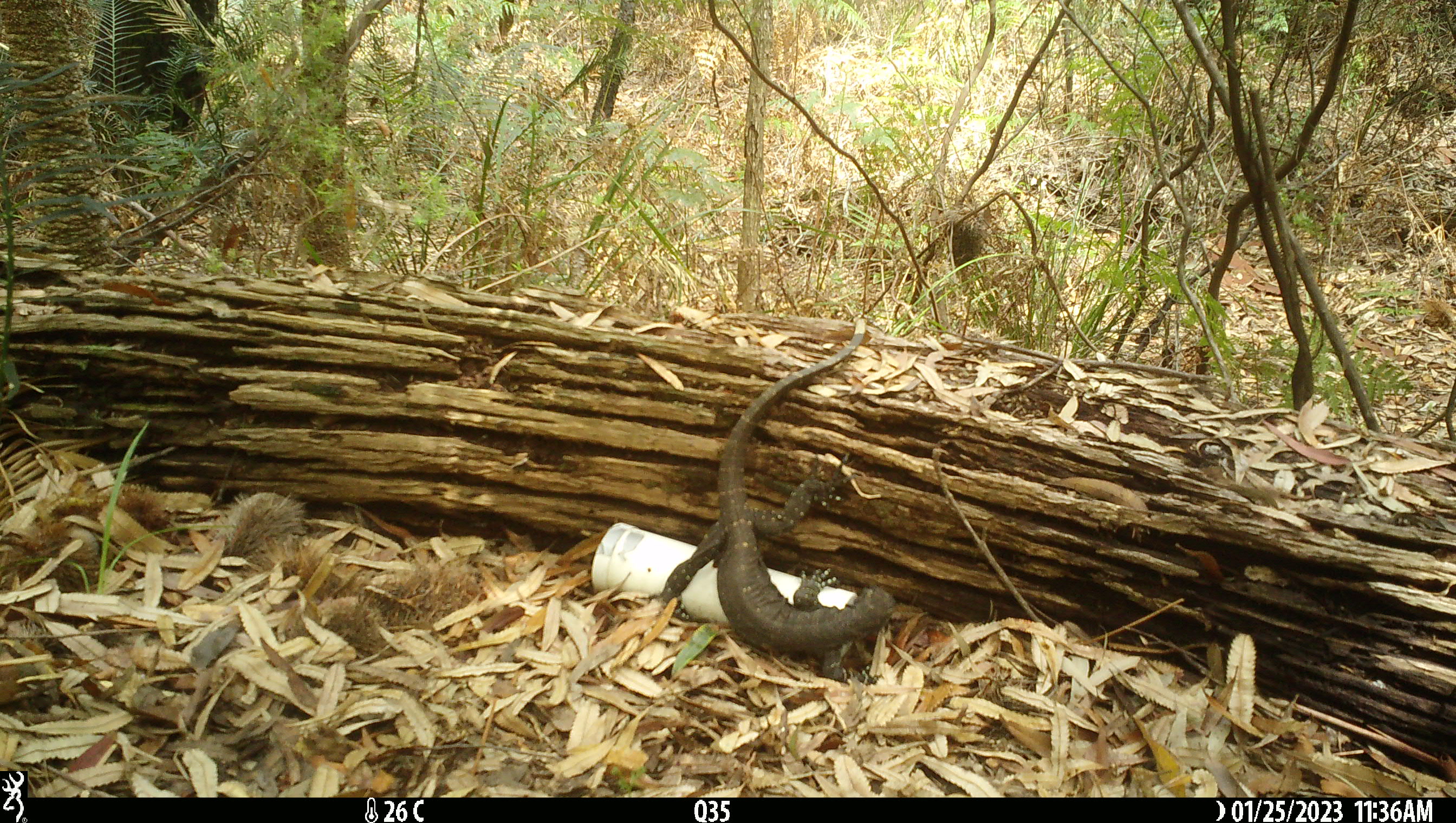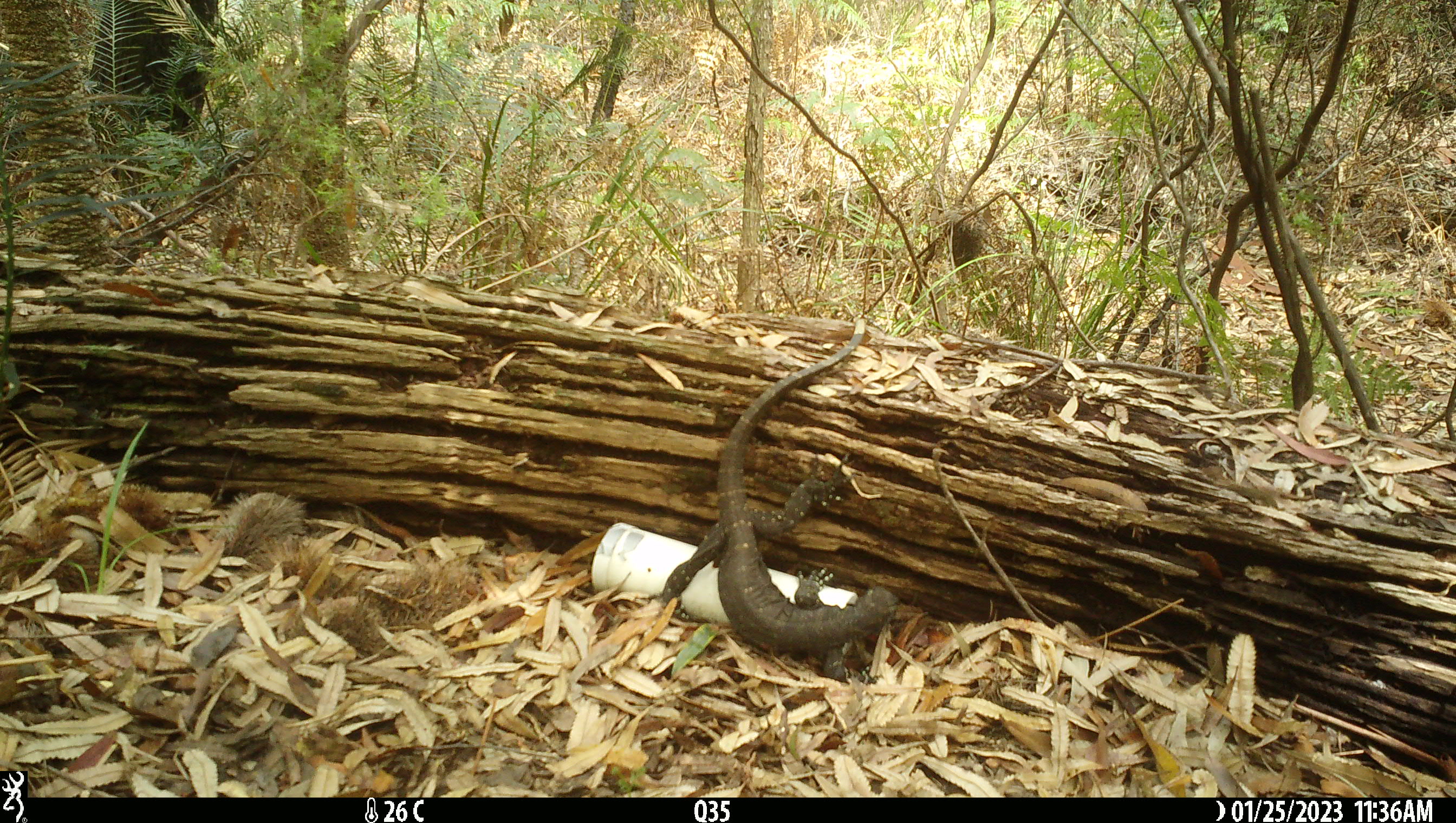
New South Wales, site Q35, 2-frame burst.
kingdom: Animalia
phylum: Chordata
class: Reptilia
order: Squamata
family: Varanidae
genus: Varanus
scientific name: Varanus varius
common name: lace monitor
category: goanna